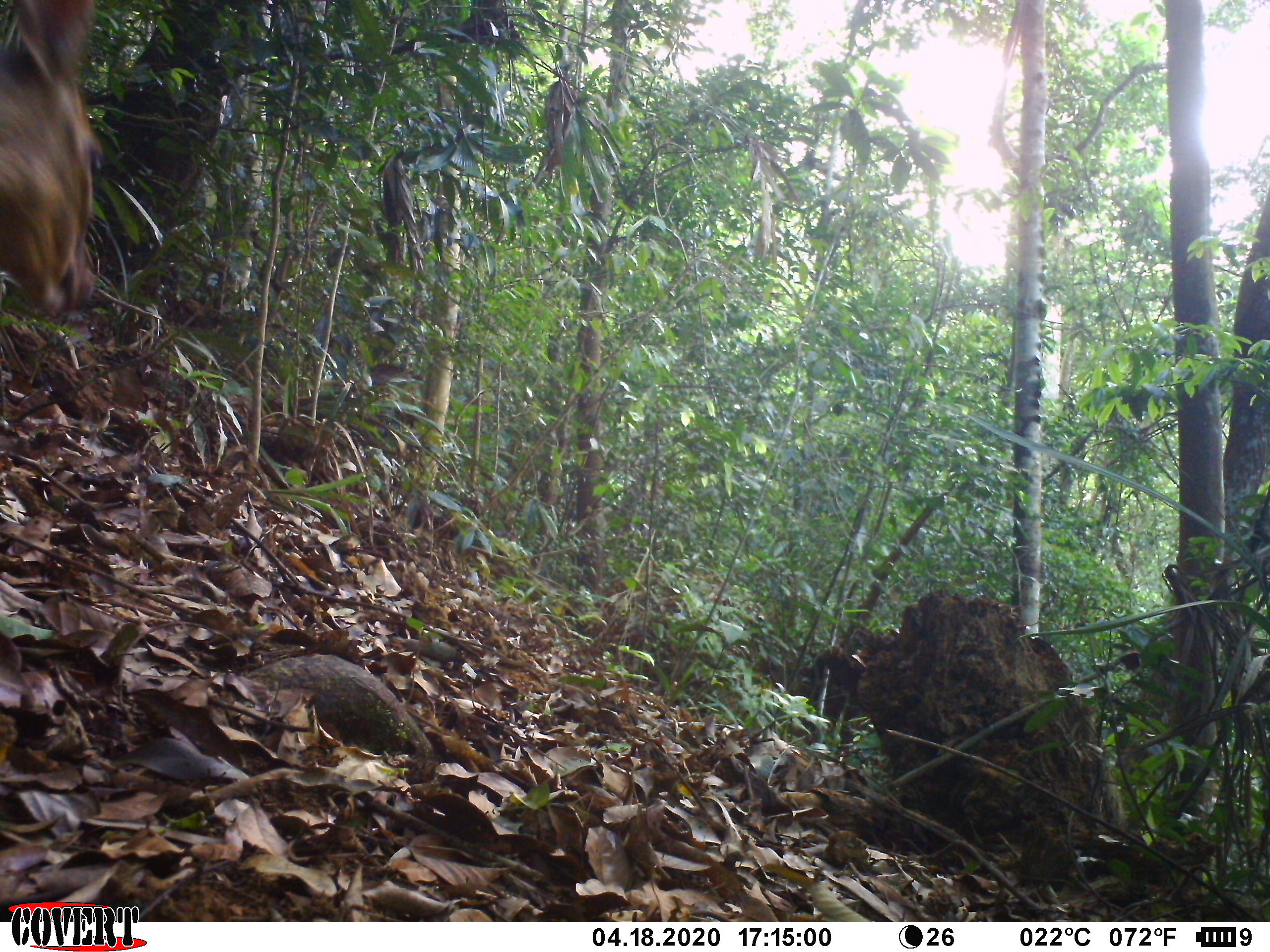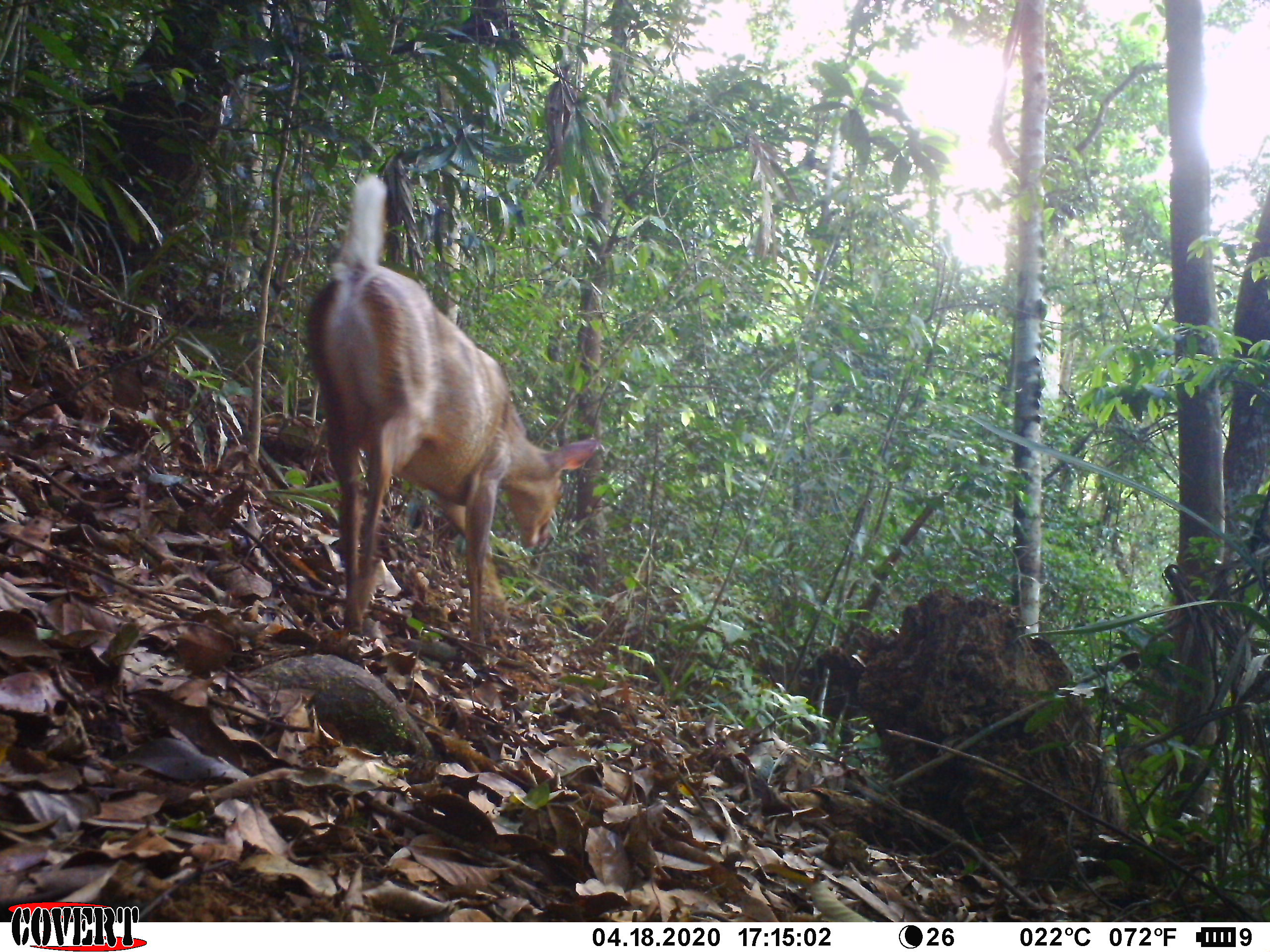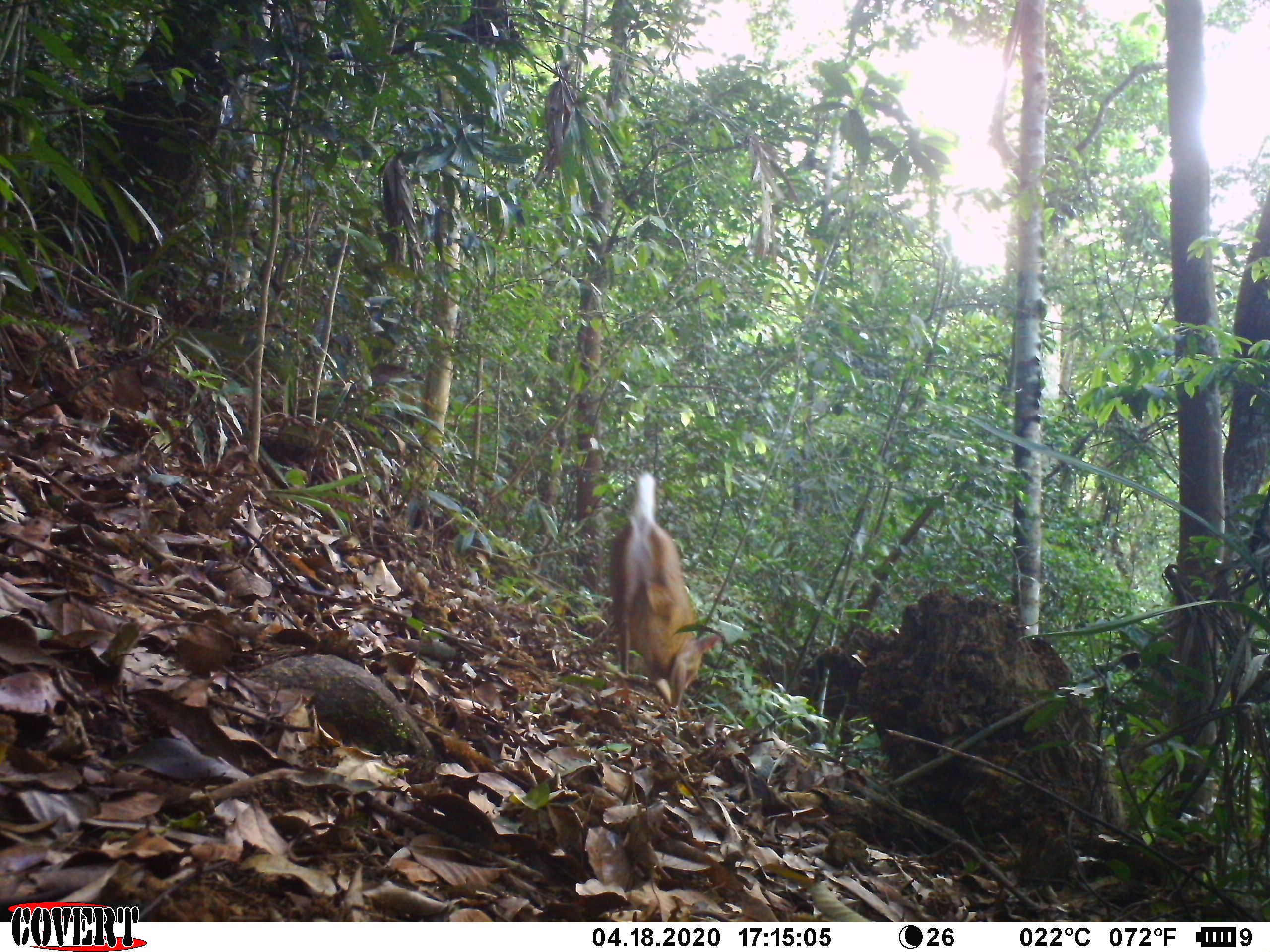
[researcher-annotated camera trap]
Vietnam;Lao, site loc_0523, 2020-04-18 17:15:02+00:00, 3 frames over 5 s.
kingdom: Animalia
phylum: Chordata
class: Mammalia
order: Artiodactyla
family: Cervidae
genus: Muntiacus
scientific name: Muntiacus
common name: muntjacs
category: unidentified muntjac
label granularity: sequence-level